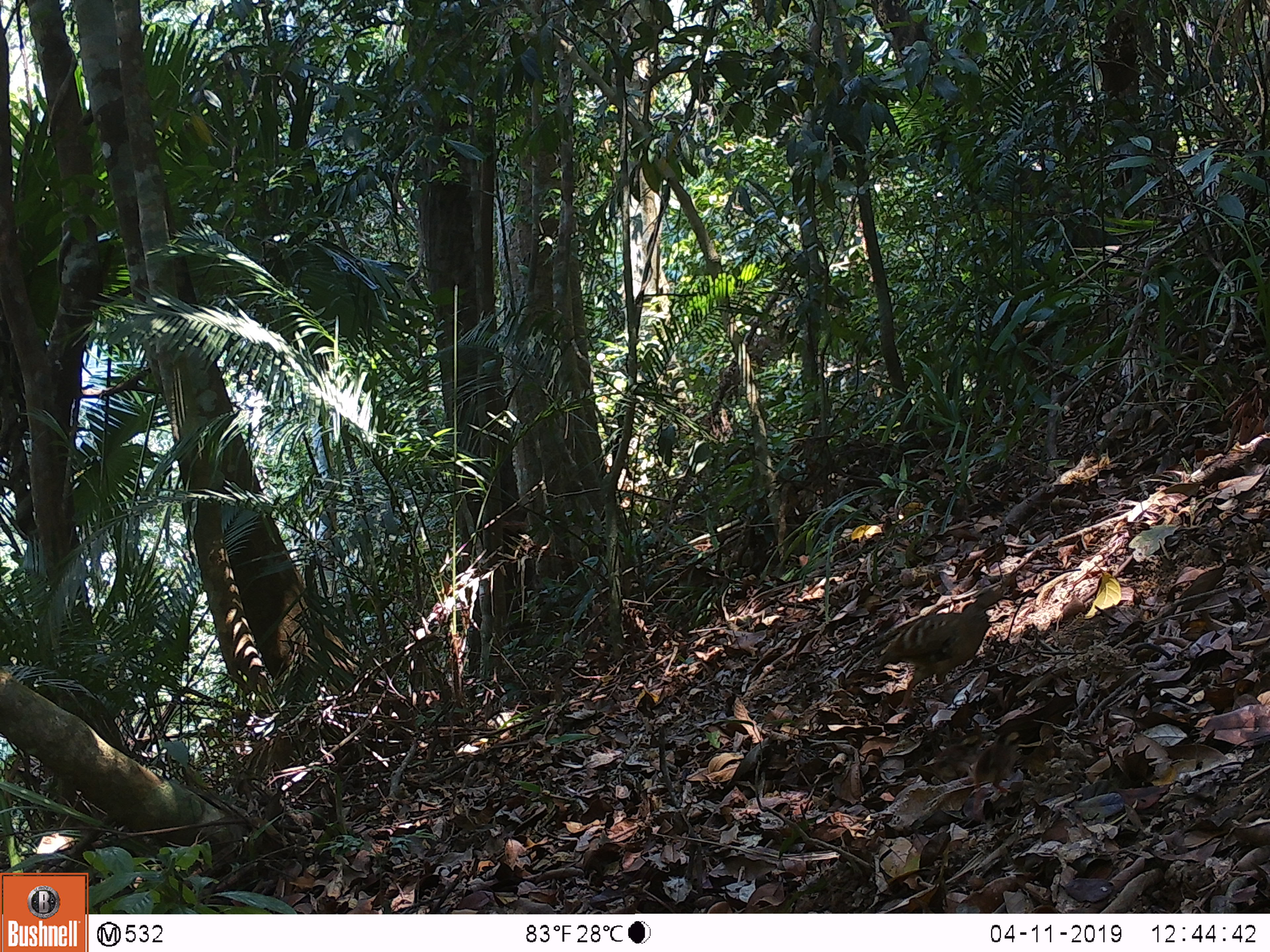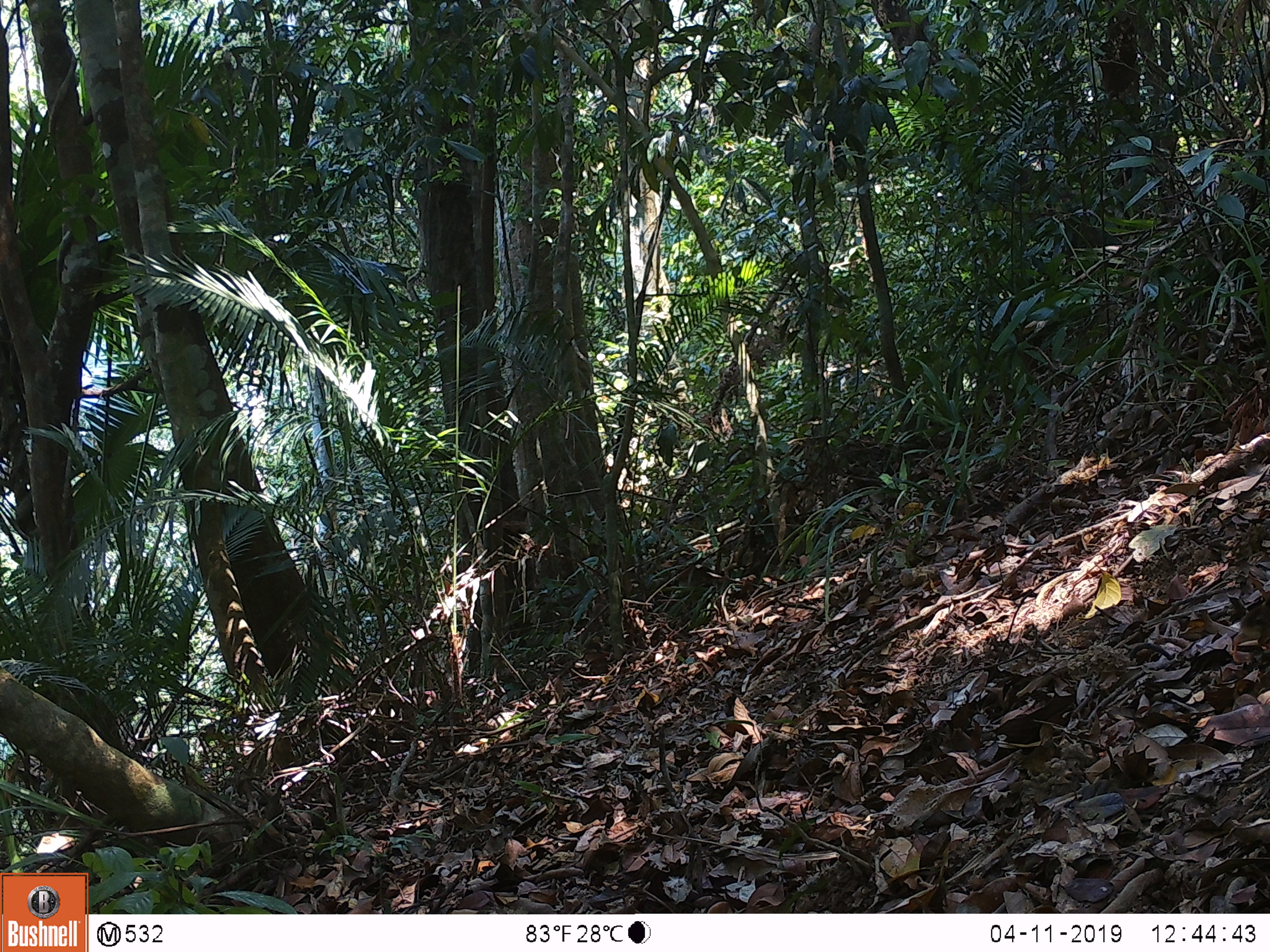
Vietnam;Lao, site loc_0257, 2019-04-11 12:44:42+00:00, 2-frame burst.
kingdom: Animalia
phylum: Chordata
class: Aves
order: Galliformes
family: Phasianidae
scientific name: Phasianidae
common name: partridge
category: unidentified partridge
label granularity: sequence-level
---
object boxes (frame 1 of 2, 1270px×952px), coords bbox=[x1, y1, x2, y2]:
unidentified partridge: bbox=[867, 590, 1018, 710]